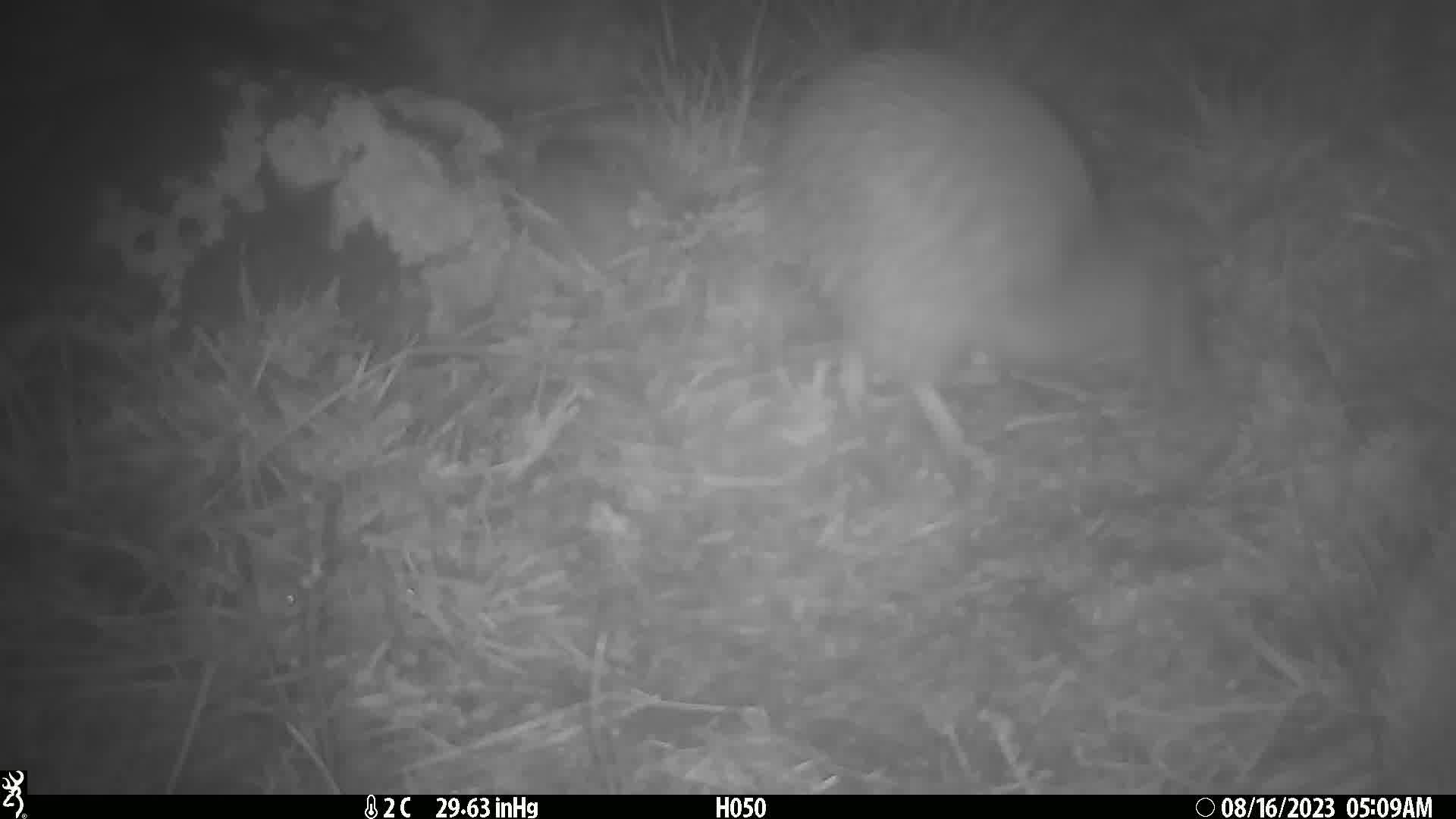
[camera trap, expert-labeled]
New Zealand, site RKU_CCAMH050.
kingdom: Animalia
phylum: Chordata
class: Aves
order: Apterygiformes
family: Apterygidae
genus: Apteryx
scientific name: Apteryx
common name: kiwi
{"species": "kiwi (Apteryx)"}